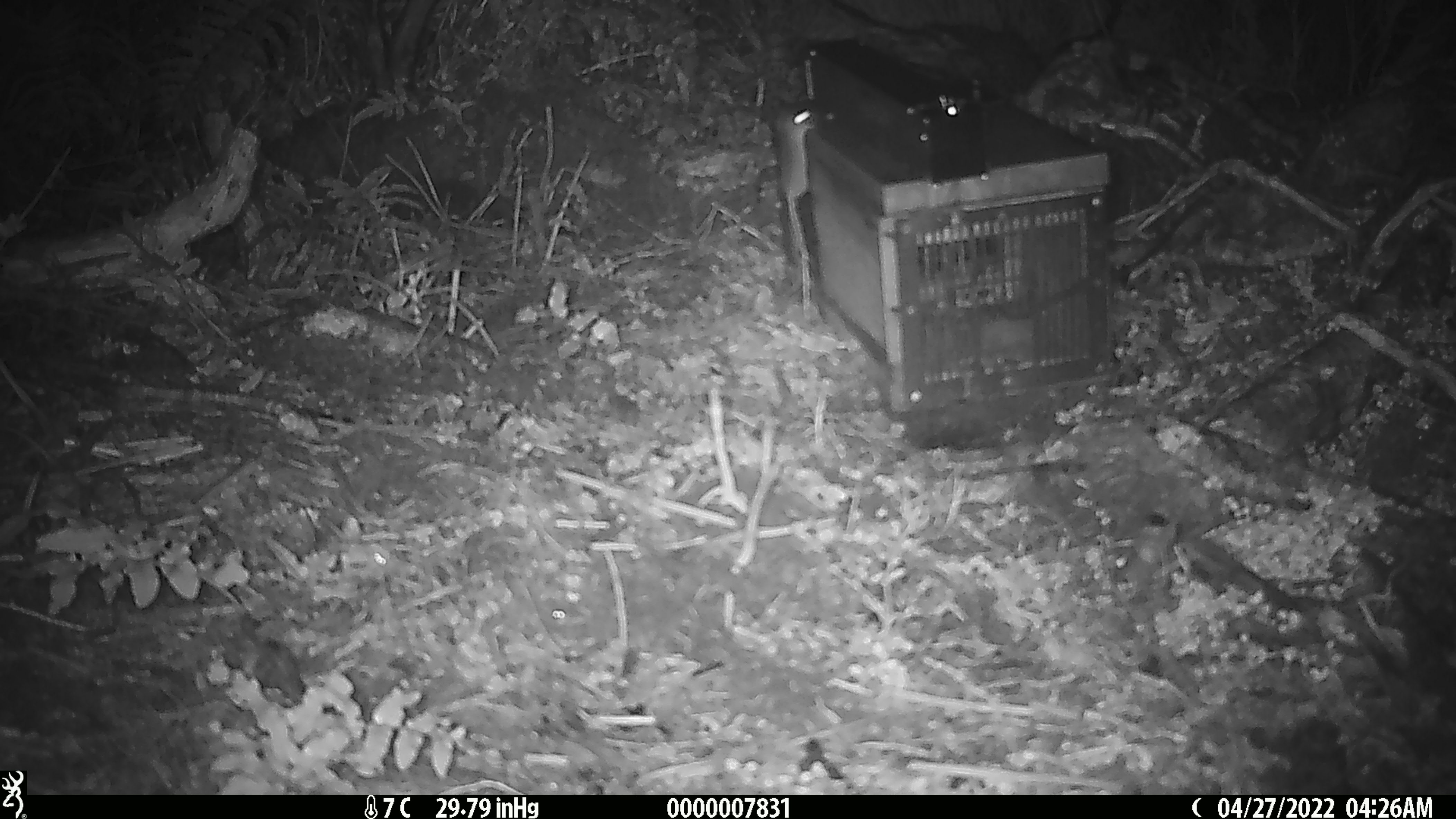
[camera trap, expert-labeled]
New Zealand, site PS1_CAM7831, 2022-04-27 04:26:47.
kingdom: Animalia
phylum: Chordata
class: Mammalia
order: Rodentia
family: Muridae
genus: Mus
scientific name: Mus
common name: mouse